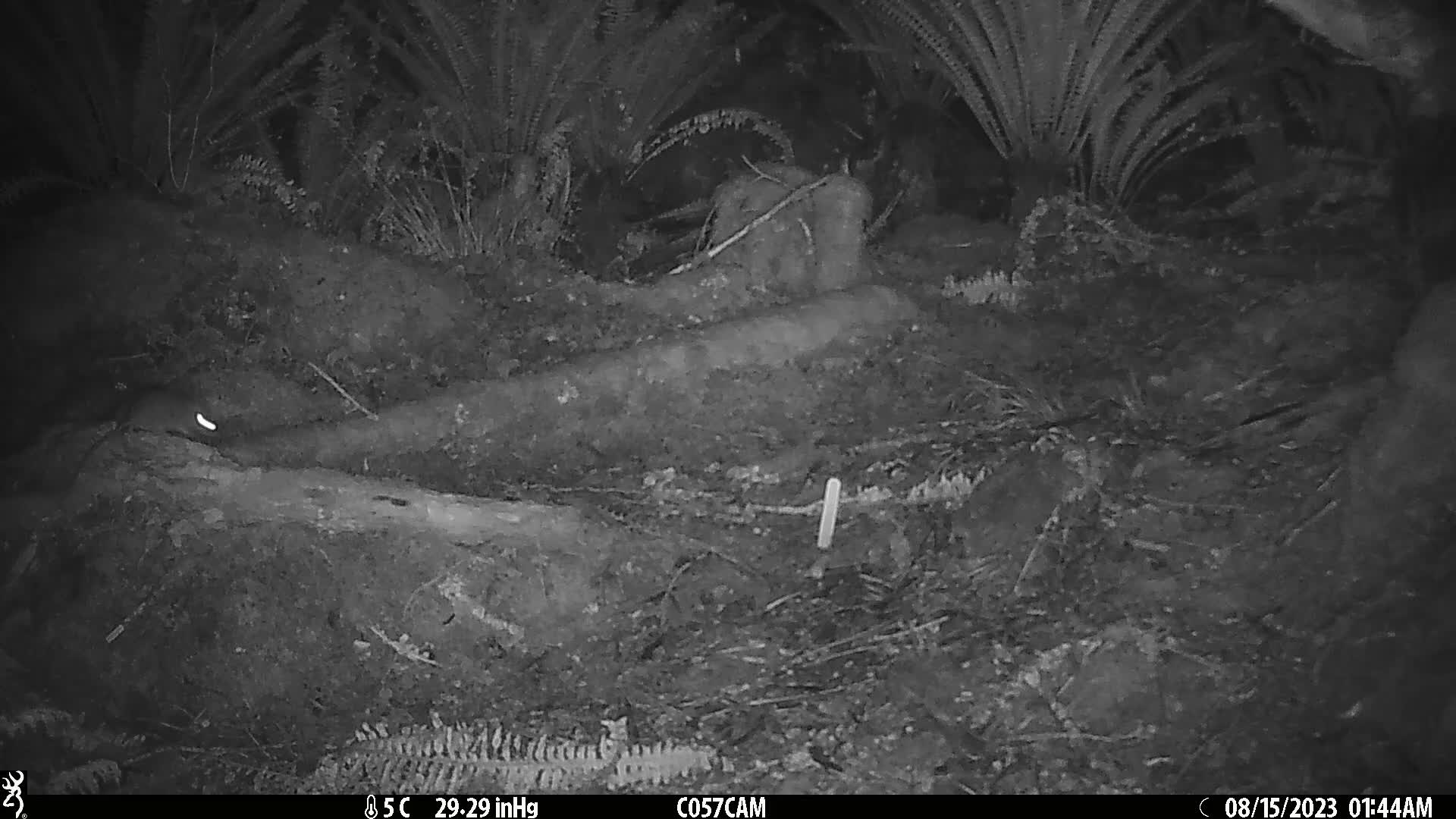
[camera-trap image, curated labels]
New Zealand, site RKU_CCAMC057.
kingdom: Animalia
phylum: Chordata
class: Mammalia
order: Rodentia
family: Muridae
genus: Rattus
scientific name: Rattus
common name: rat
Rat (Rattus).